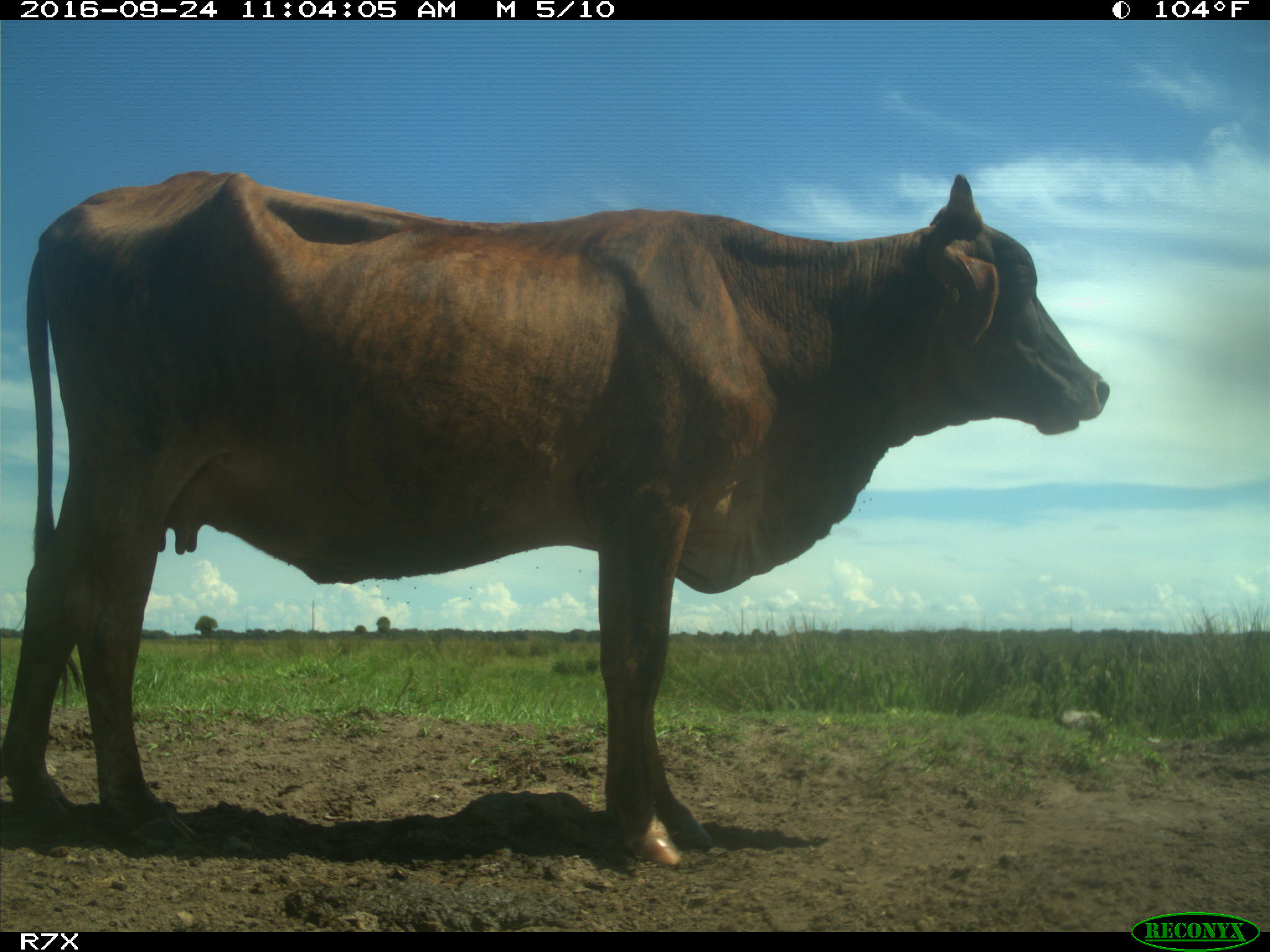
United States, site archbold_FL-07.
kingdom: Animalia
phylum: Chordata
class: Mammalia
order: Artiodactyla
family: Bovidae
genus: Bos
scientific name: Bos taurus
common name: domestic cow